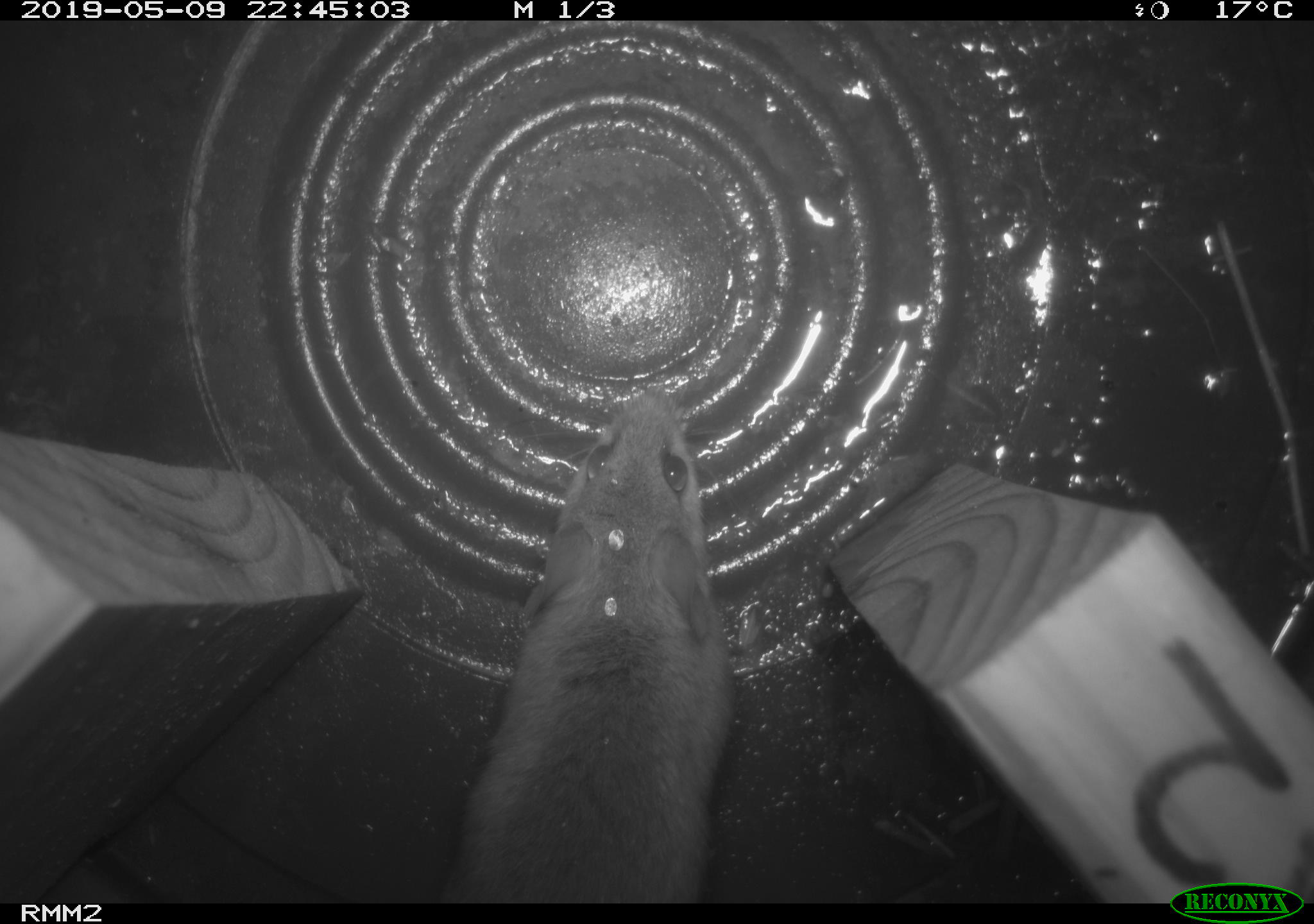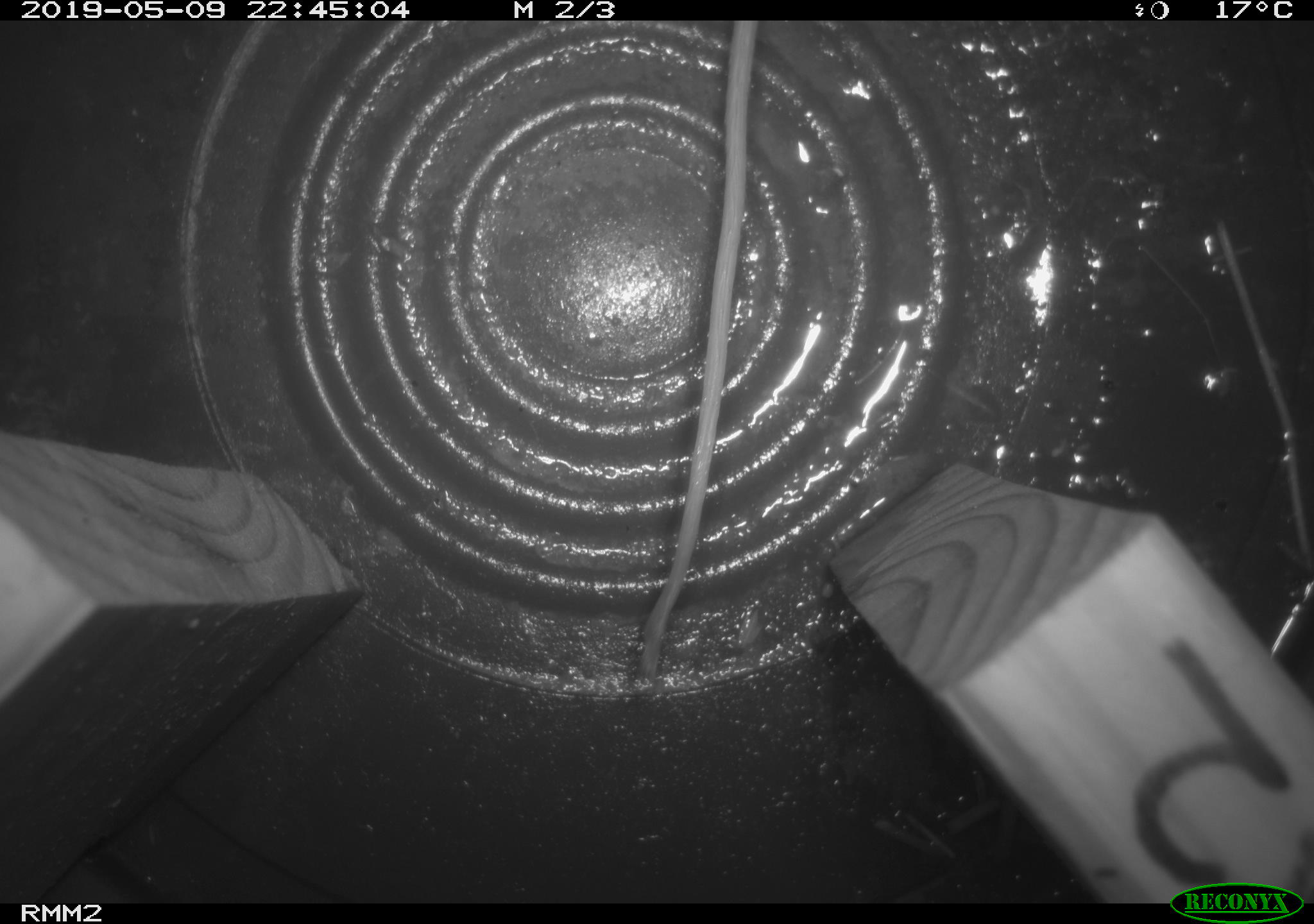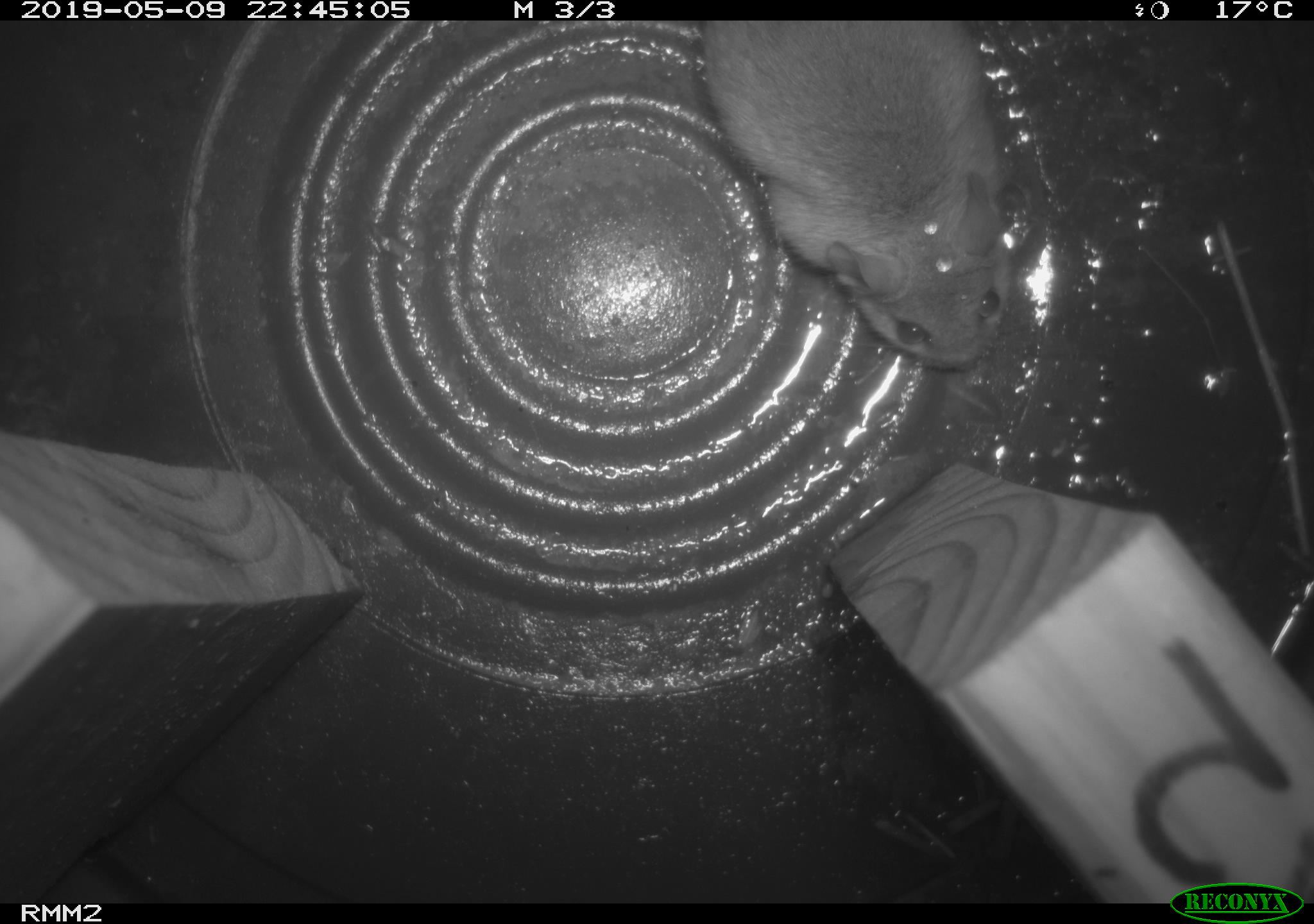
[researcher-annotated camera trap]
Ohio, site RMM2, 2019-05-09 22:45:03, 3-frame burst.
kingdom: Animalia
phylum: Chordata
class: Mammalia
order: Rodentia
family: Cricetidae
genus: Peromyscus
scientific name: Peromyscus leucopus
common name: white-footed mouse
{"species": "white-footed mouse (Peromyscus leucopus)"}